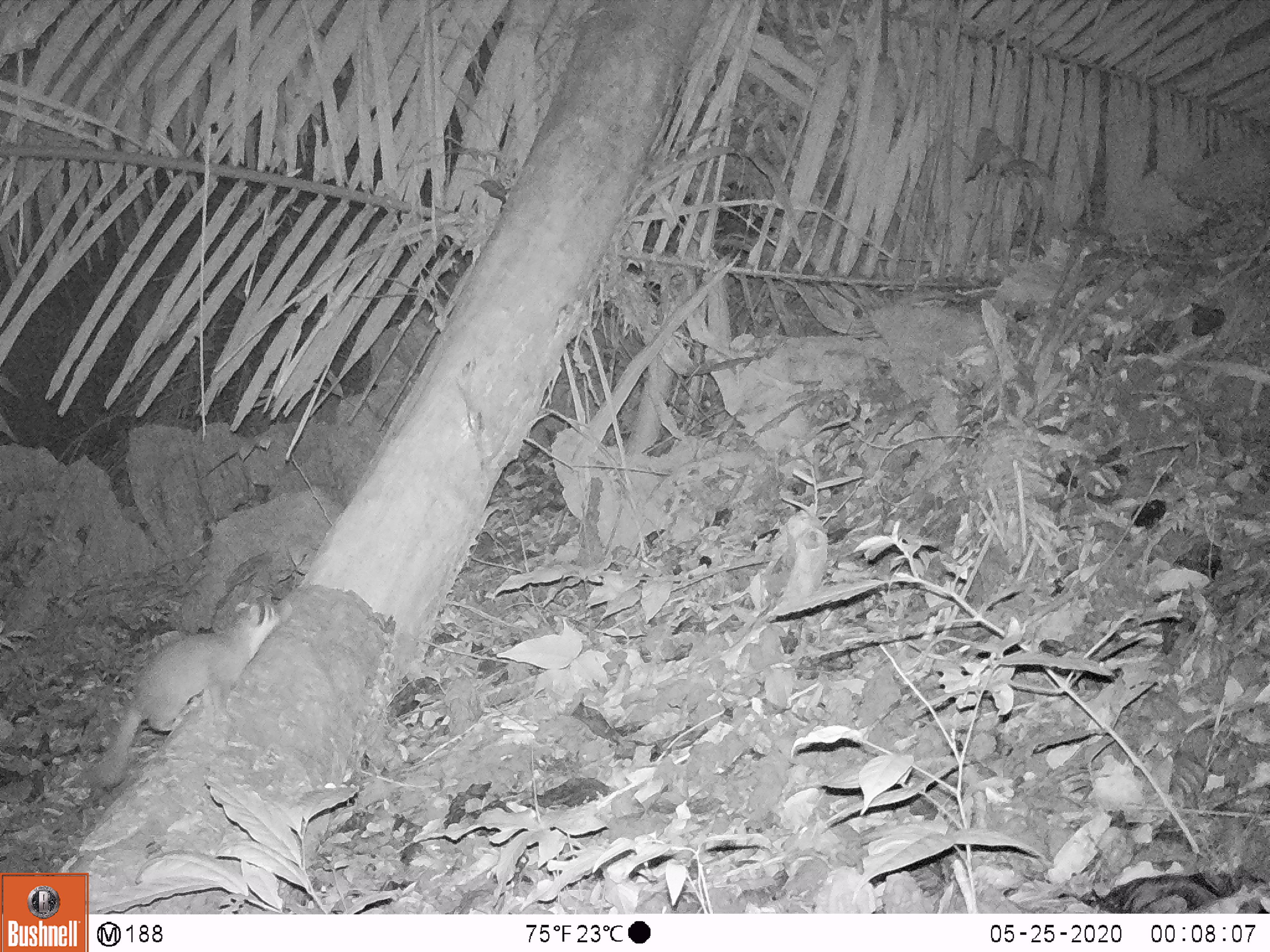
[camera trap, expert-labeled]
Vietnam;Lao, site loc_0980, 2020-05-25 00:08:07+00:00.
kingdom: Animalia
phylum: Chordata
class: Mammalia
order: Carnivora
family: Mustelidae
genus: Melogale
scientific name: Melogale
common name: ferret badger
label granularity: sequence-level